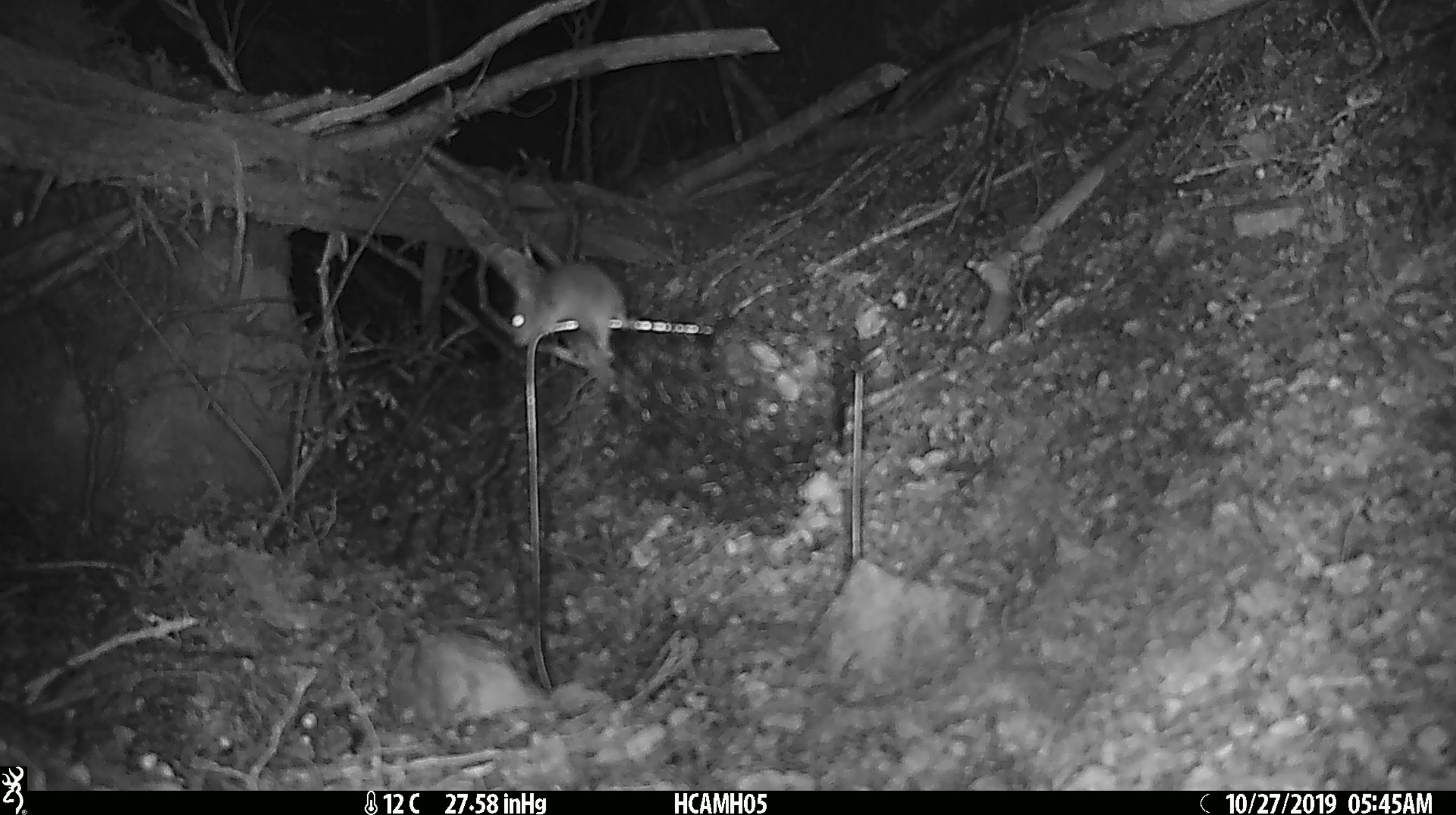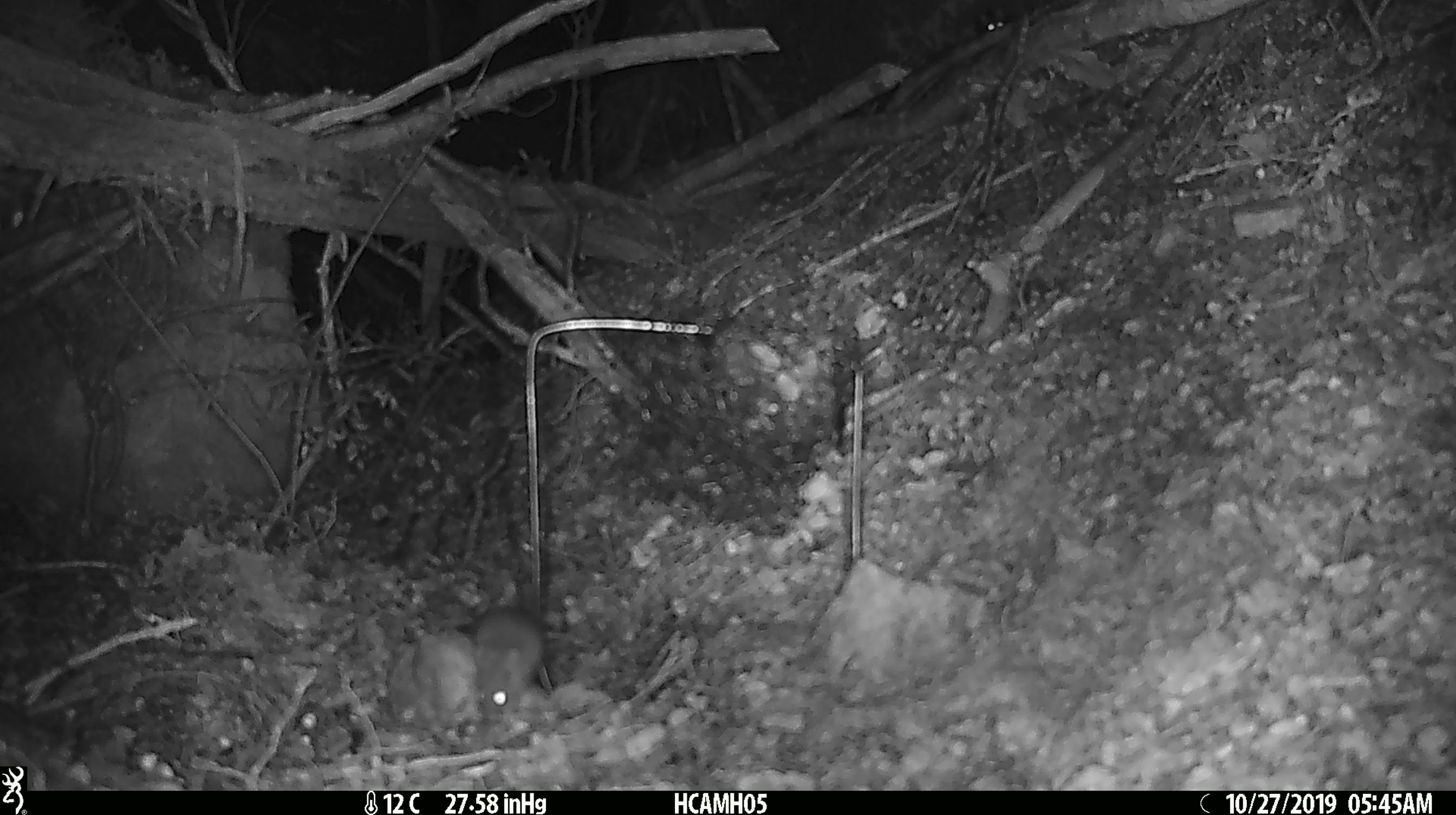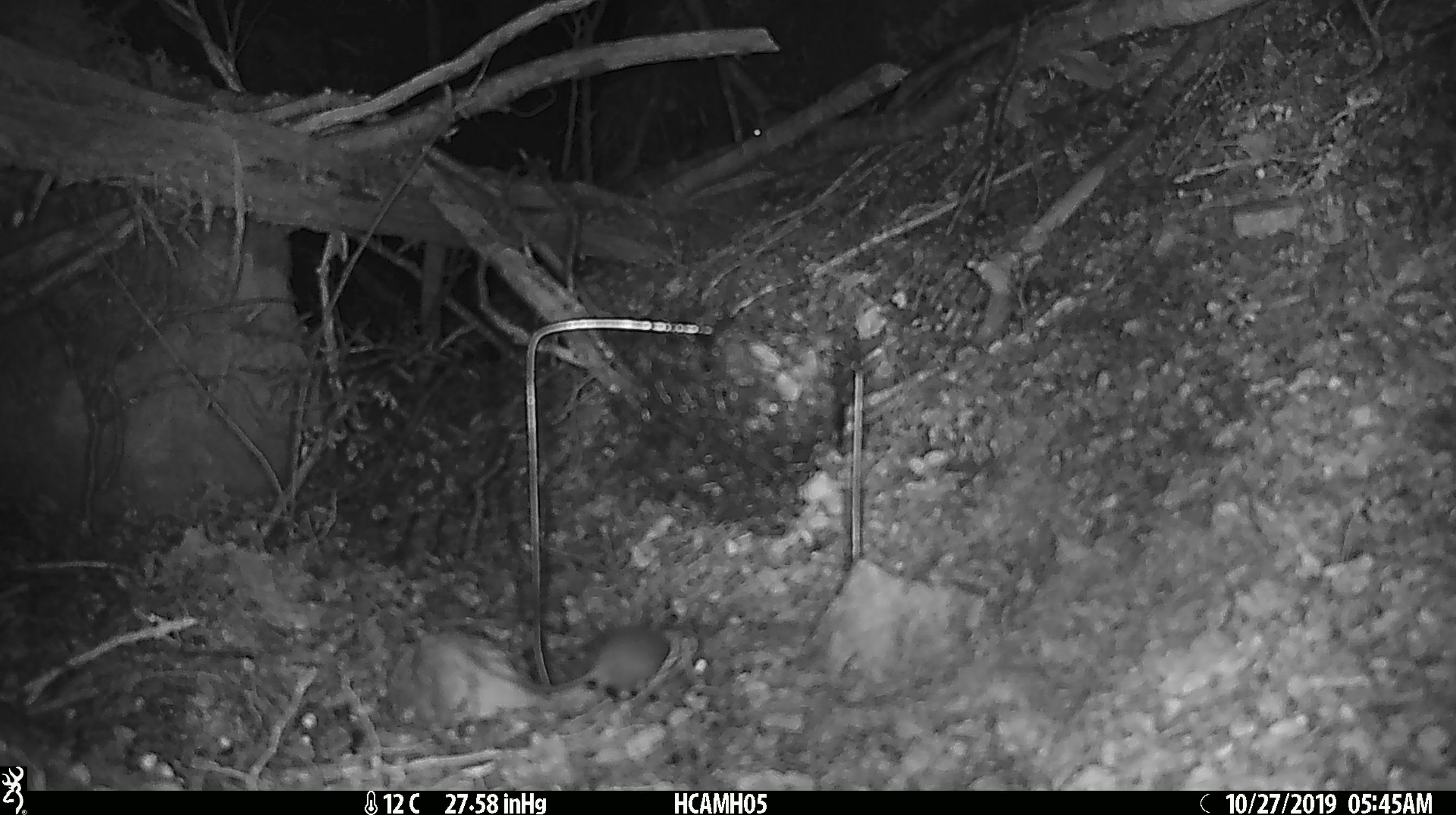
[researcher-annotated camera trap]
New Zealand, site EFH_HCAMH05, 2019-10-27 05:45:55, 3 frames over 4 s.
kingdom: Animalia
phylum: Chordata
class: Mammalia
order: Rodentia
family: Muridae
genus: Mus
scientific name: Mus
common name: mouse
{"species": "mouse (Mus)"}